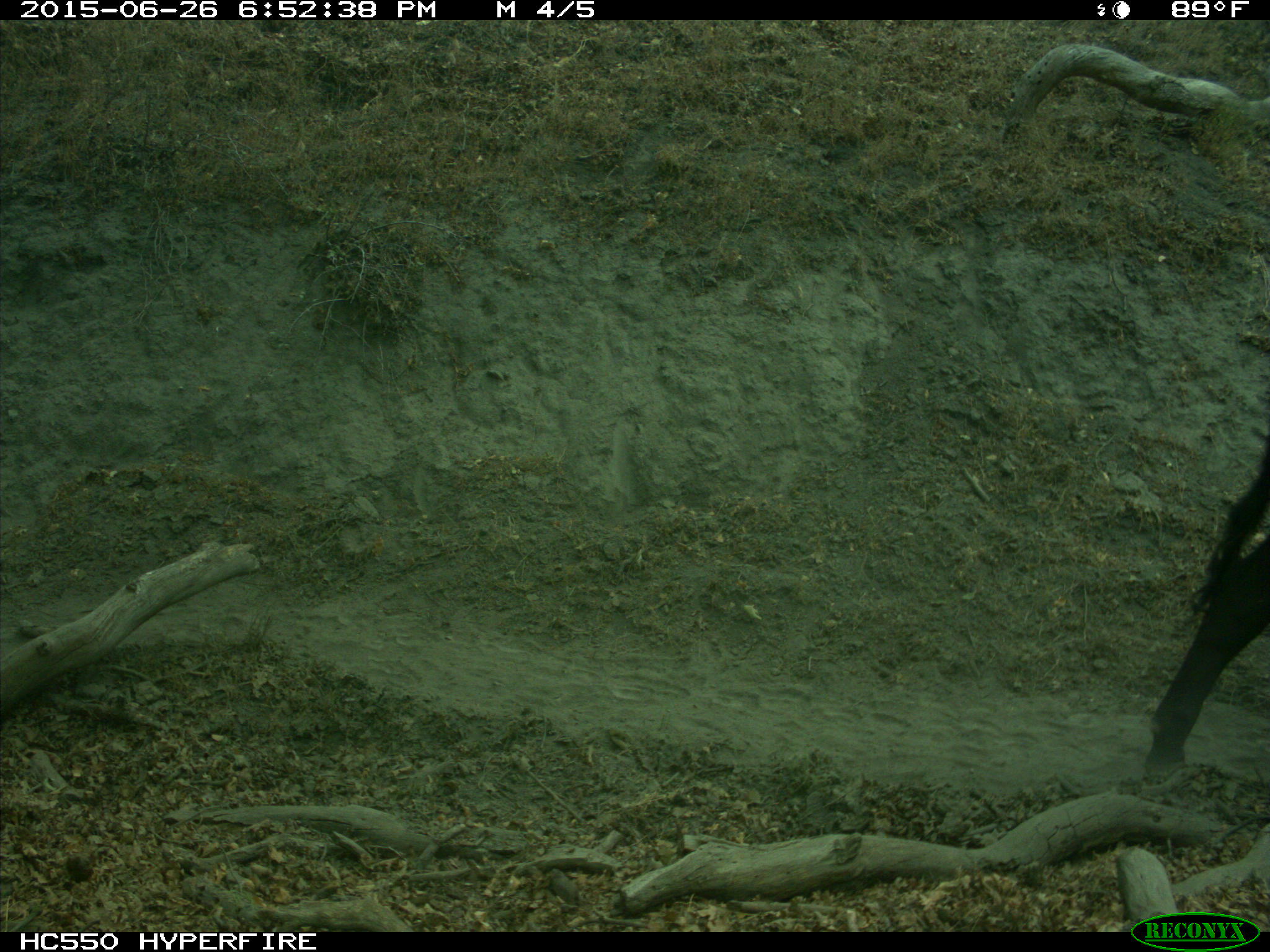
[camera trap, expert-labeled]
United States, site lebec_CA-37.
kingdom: Animalia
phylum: Chordata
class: Mammalia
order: Artiodactyla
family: Bovidae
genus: Bos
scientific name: Bos taurus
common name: domestic cow